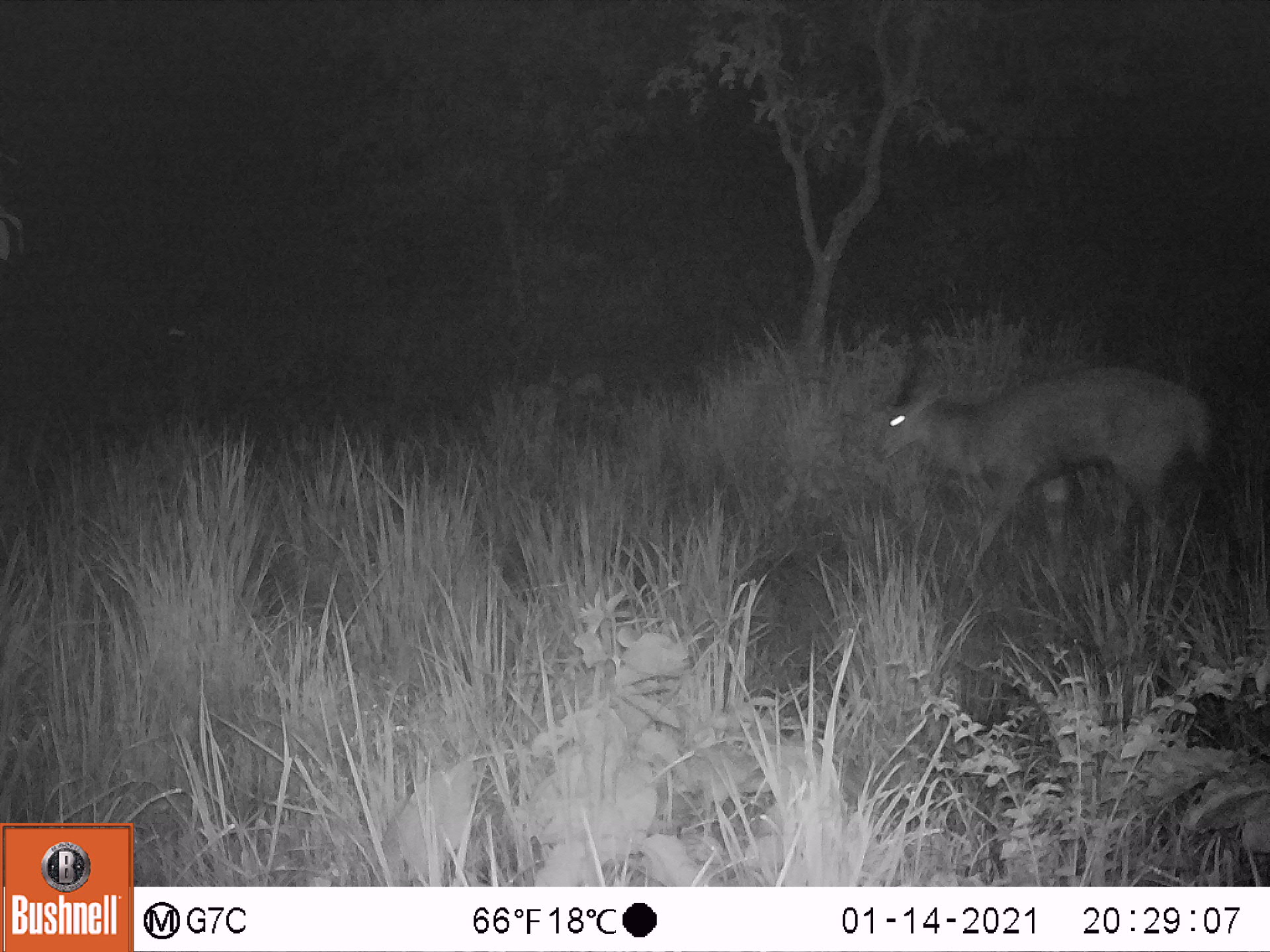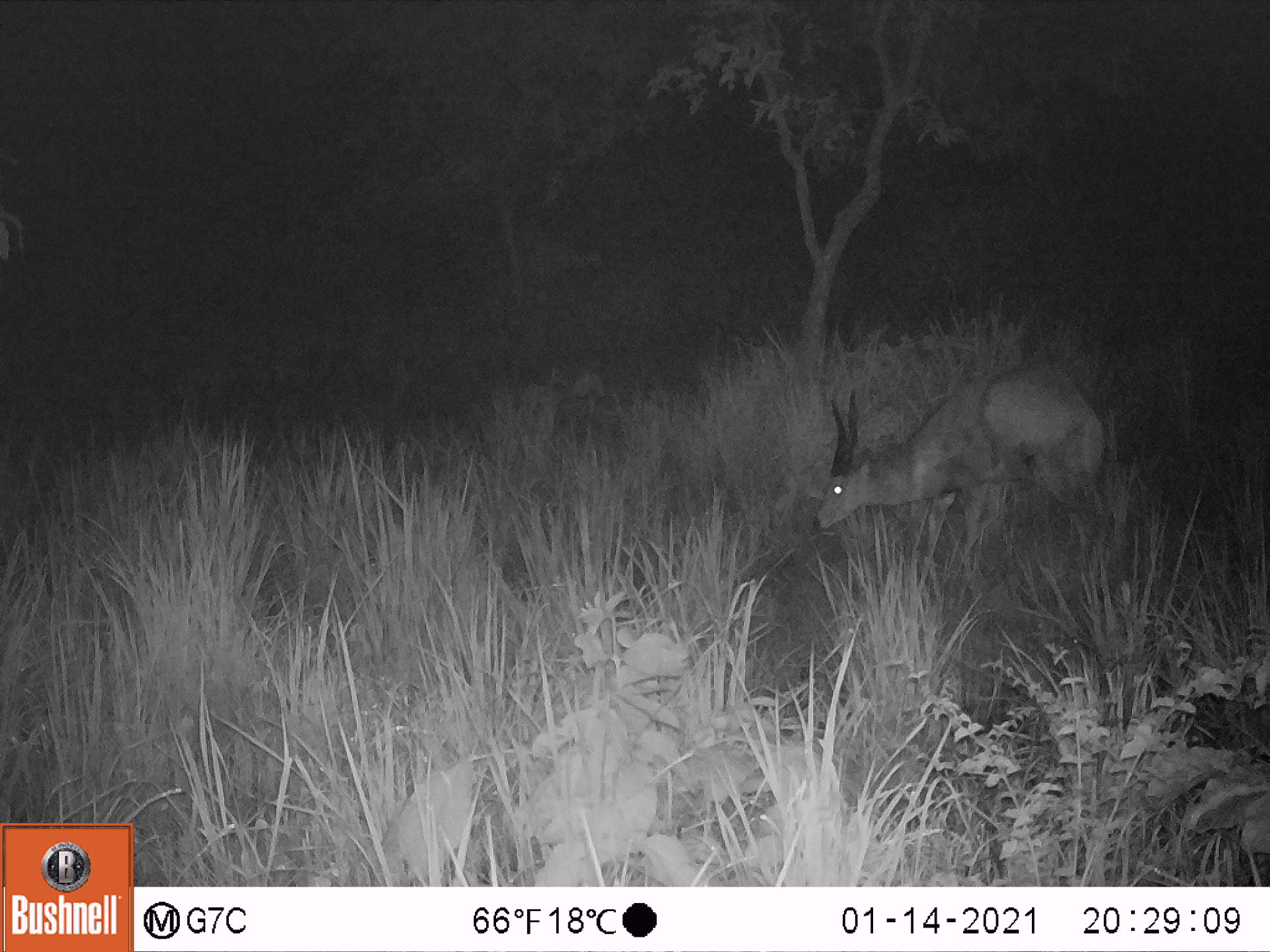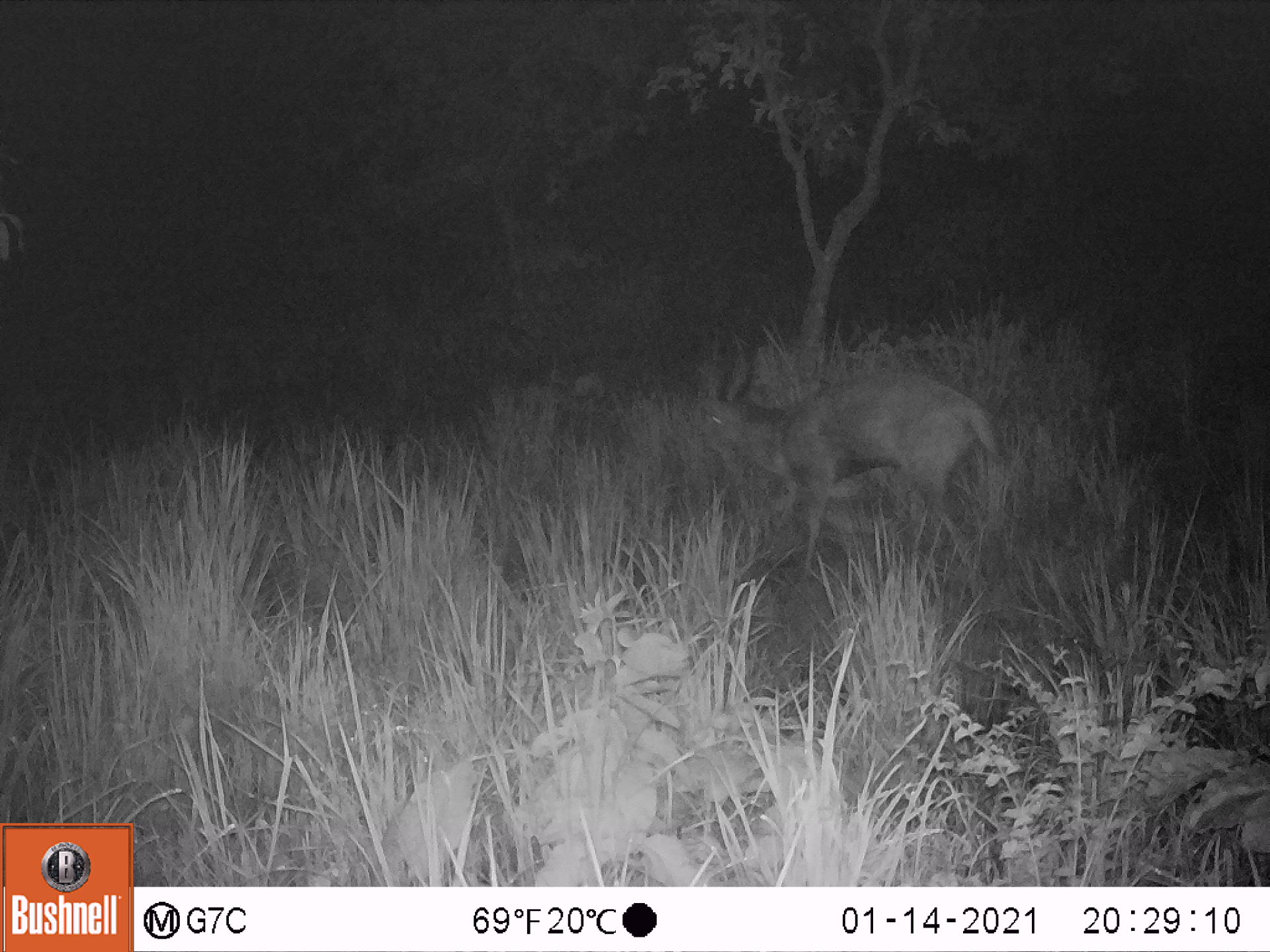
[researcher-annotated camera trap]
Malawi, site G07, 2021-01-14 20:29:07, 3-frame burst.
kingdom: Animalia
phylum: Chordata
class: Mammalia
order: Artiodactyla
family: Bovidae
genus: Tragelaphus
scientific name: Tragelaphus sylvaticus sylvaticus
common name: cape bushbuck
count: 1